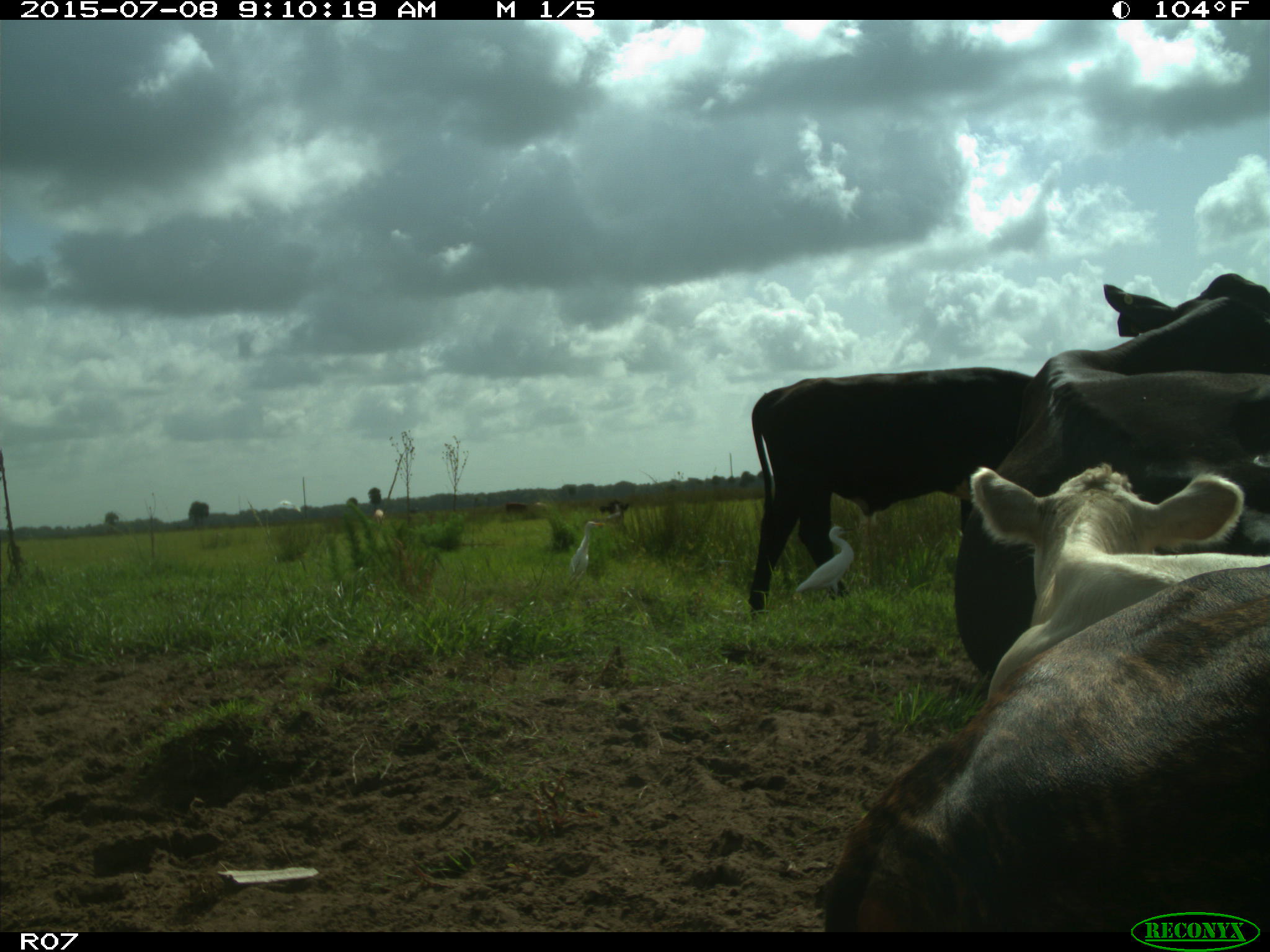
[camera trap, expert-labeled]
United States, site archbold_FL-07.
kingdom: Animalia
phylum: Chordata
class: Mammalia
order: Artiodactyla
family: Bovidae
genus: Bos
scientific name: Bos taurus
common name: domestic cow